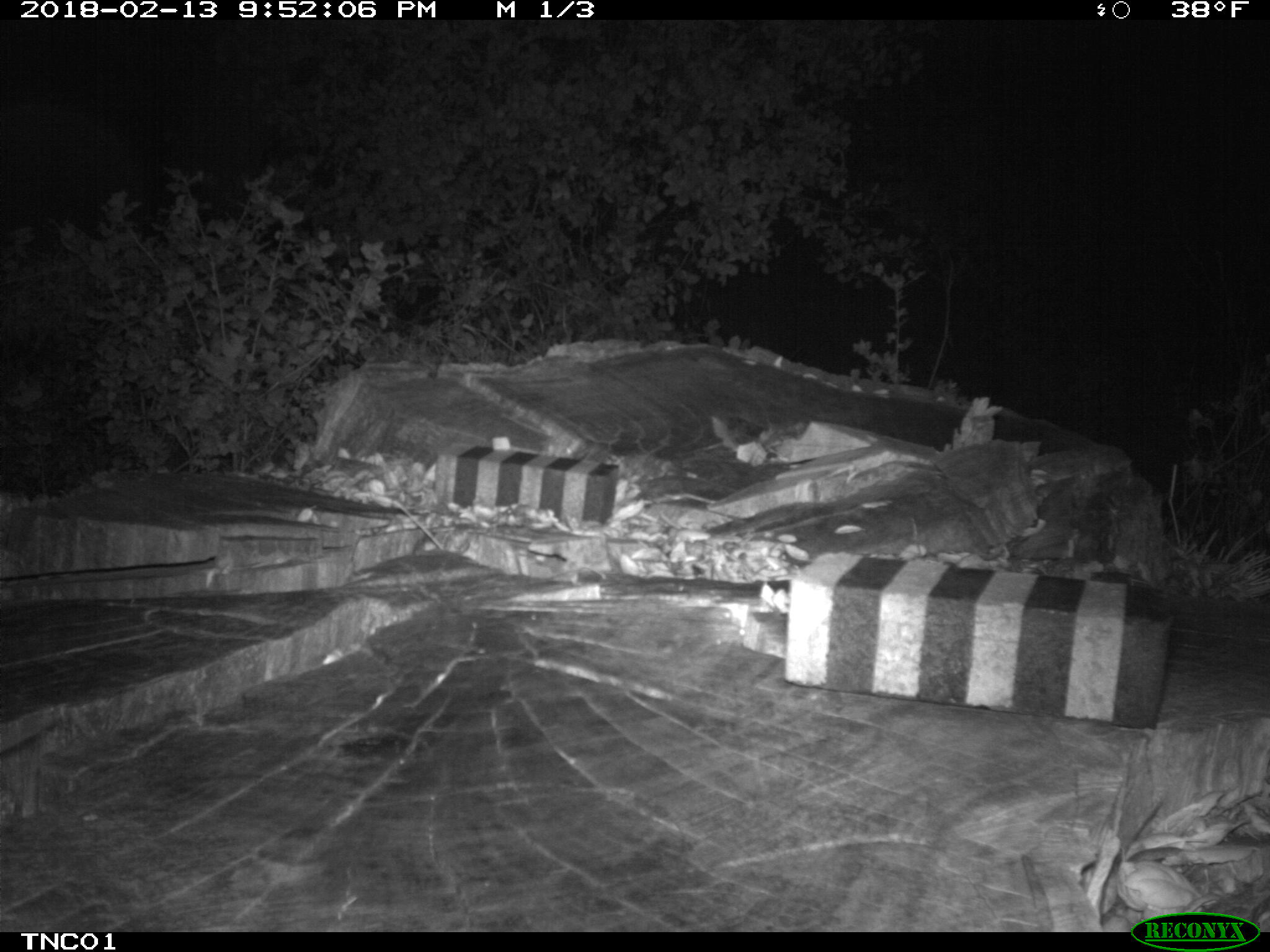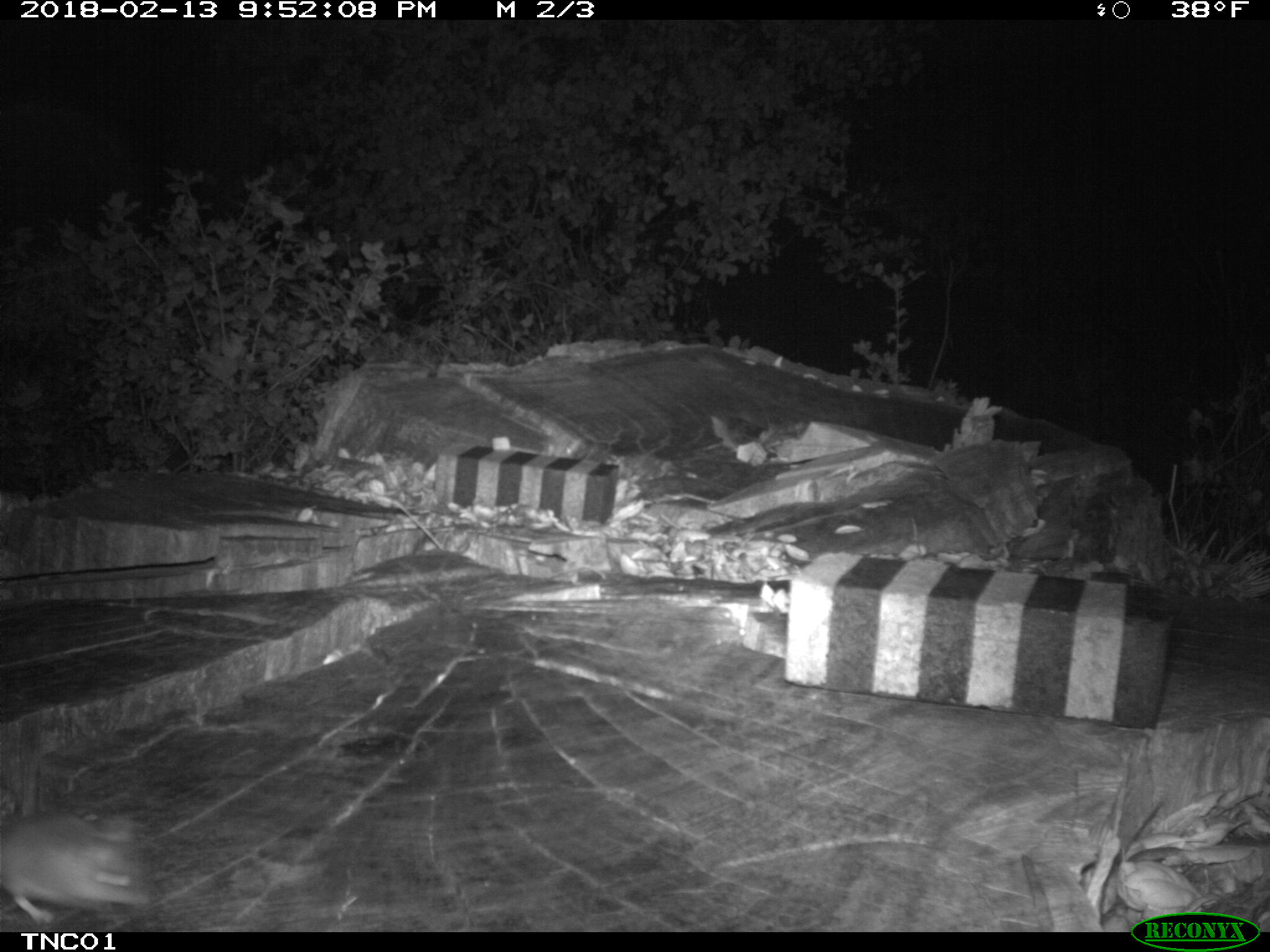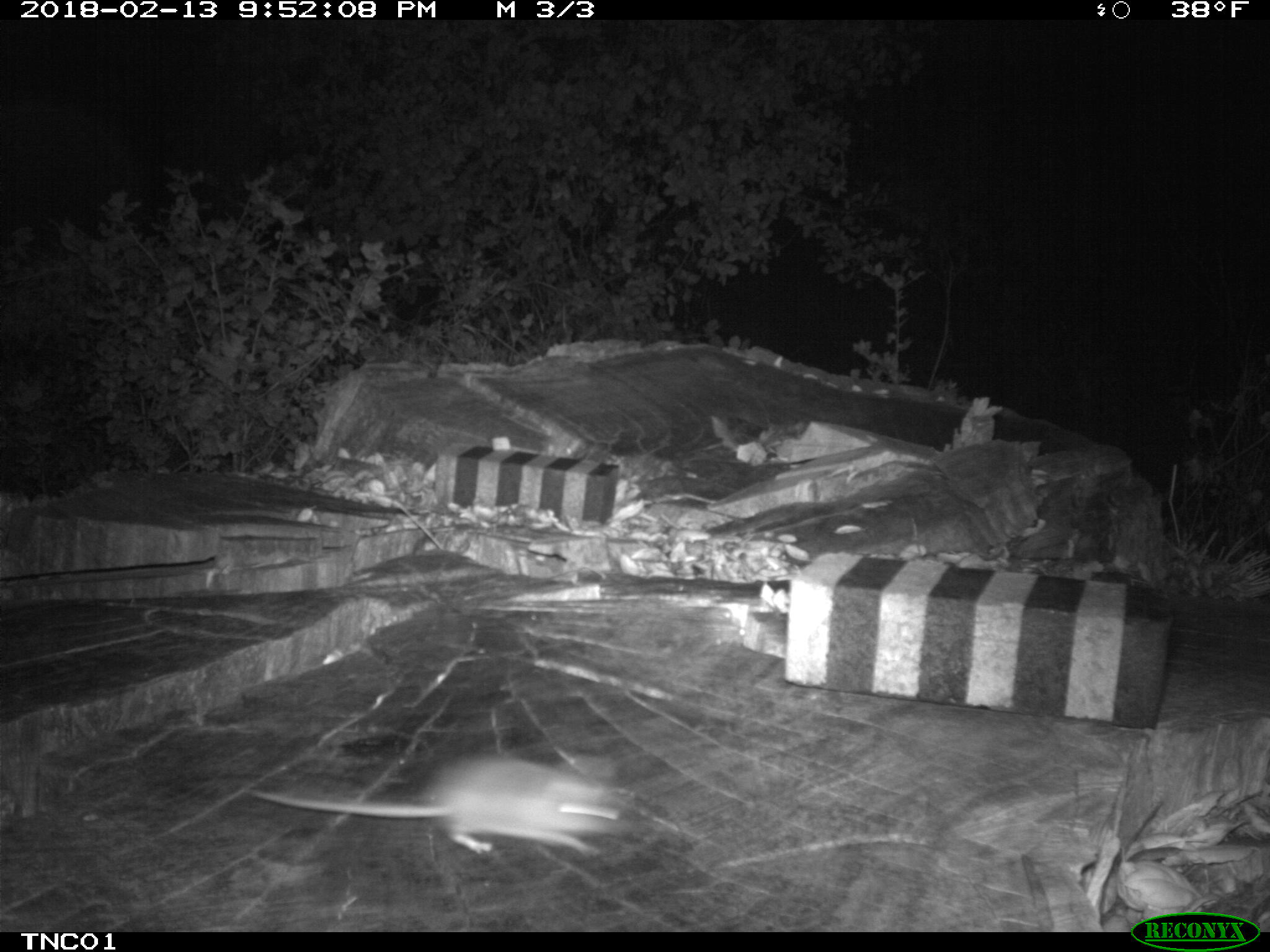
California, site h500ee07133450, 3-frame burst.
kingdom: Animalia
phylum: Chordata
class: Mammalia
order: Rodentia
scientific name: Rodentia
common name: rodent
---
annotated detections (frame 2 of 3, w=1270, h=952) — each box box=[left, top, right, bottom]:
rodent: box=[0, 808, 150, 924]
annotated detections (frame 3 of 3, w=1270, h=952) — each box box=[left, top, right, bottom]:
rodent: box=[250, 747, 631, 861]